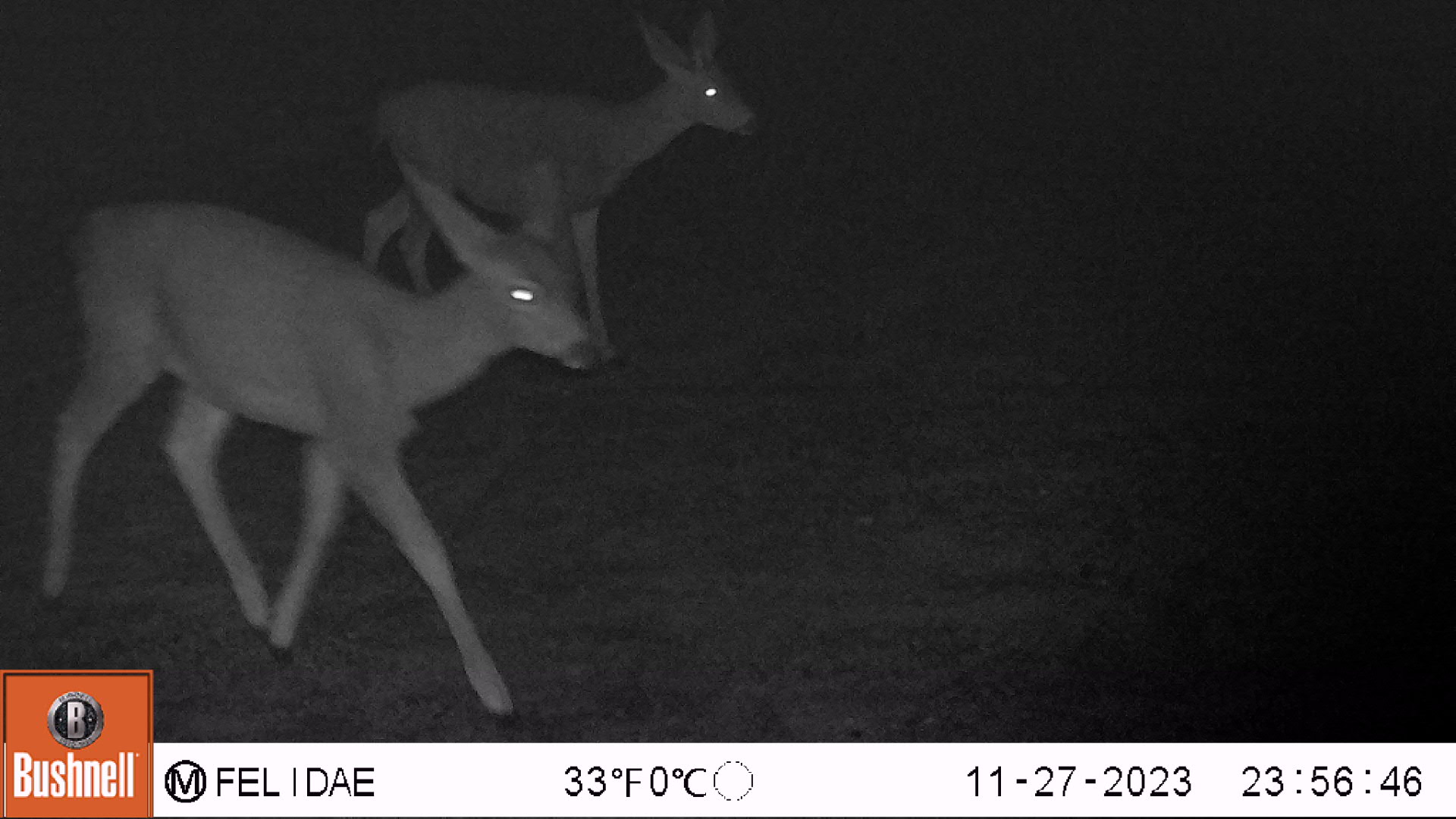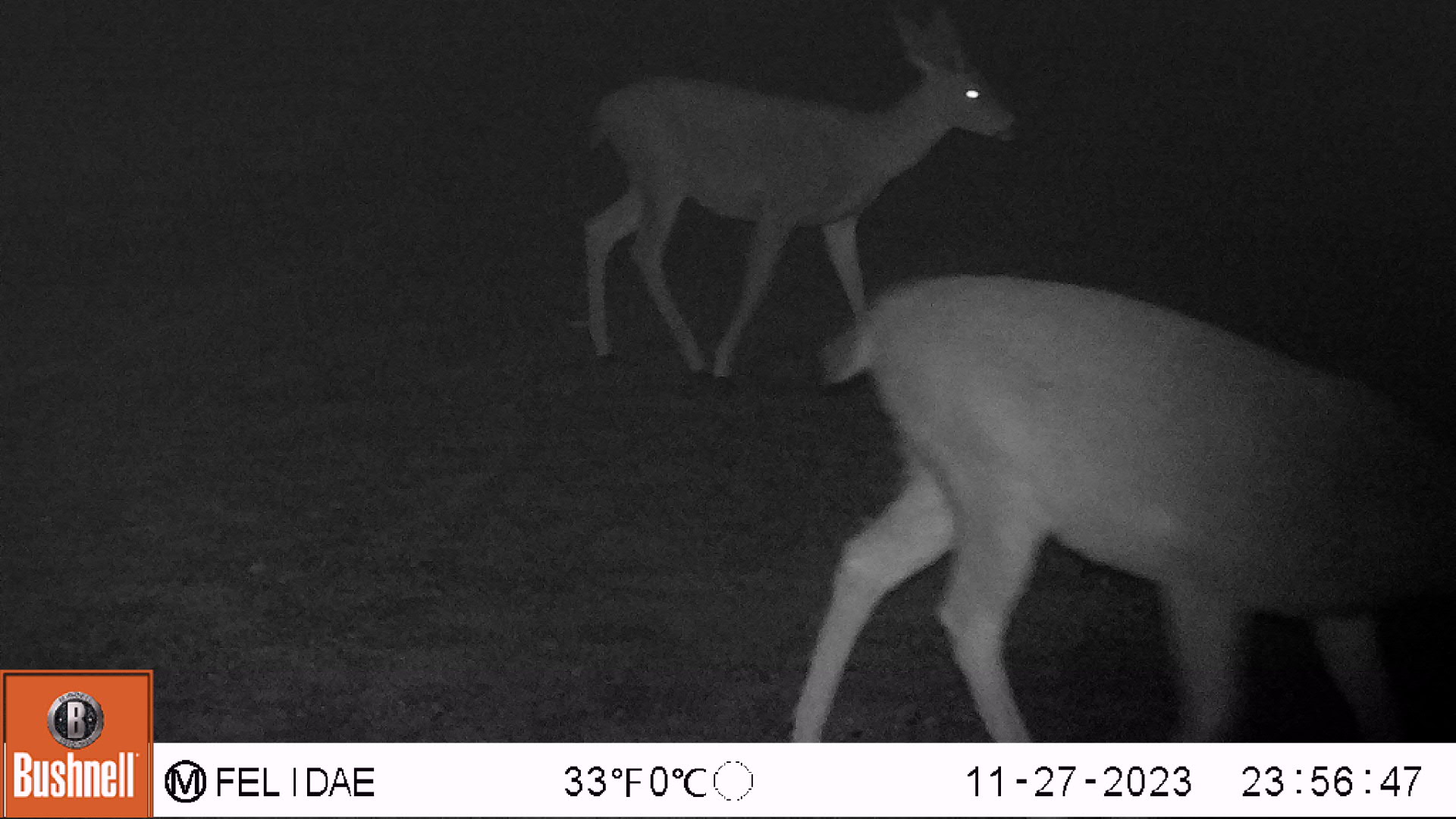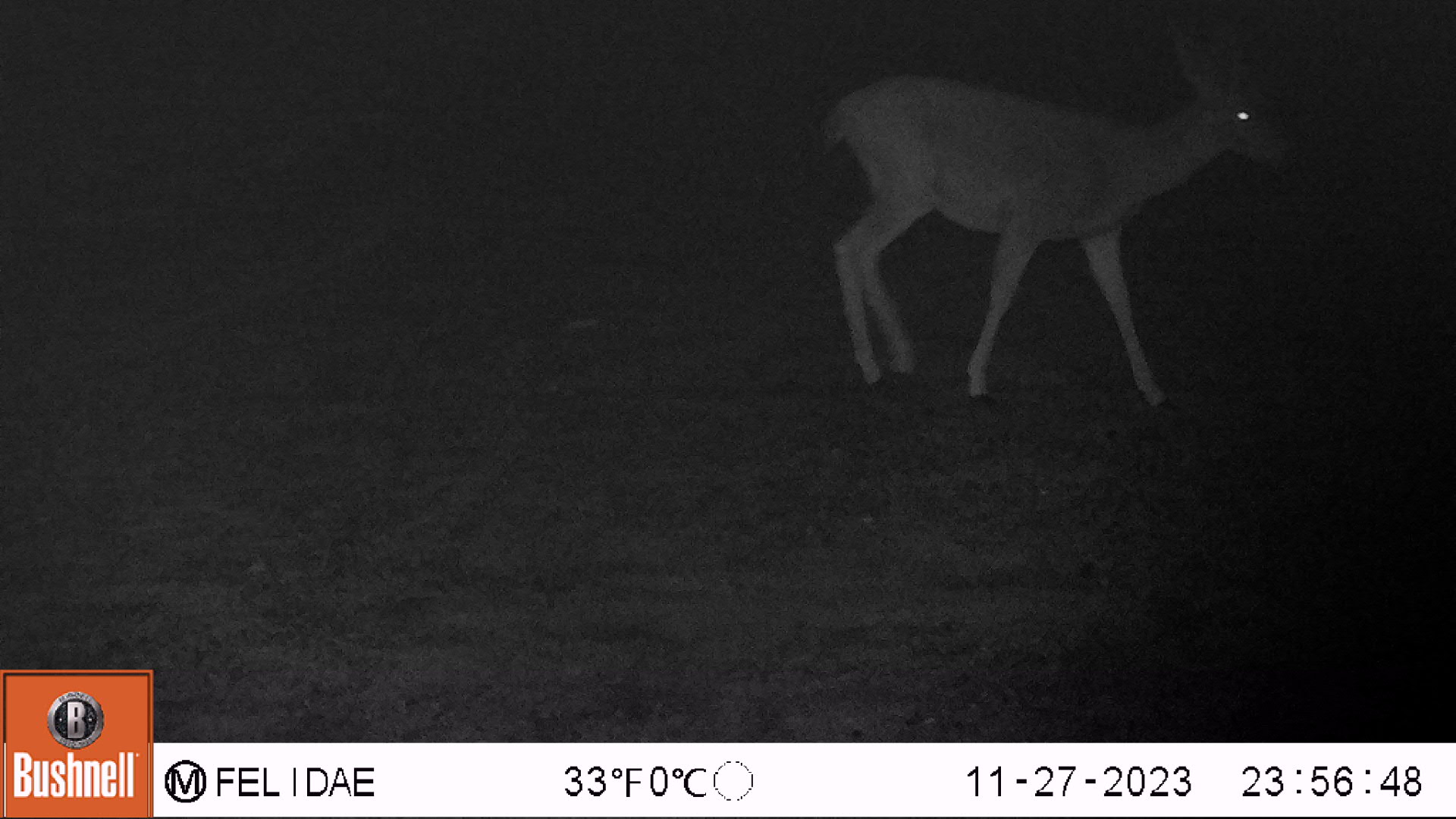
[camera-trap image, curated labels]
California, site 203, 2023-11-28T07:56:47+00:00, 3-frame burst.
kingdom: Animalia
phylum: Chordata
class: Mammalia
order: Artiodactyla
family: Cervidae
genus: Odocoileus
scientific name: Odocoileus hemionus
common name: mule deer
Mule deer (Odocoileus hemionus).